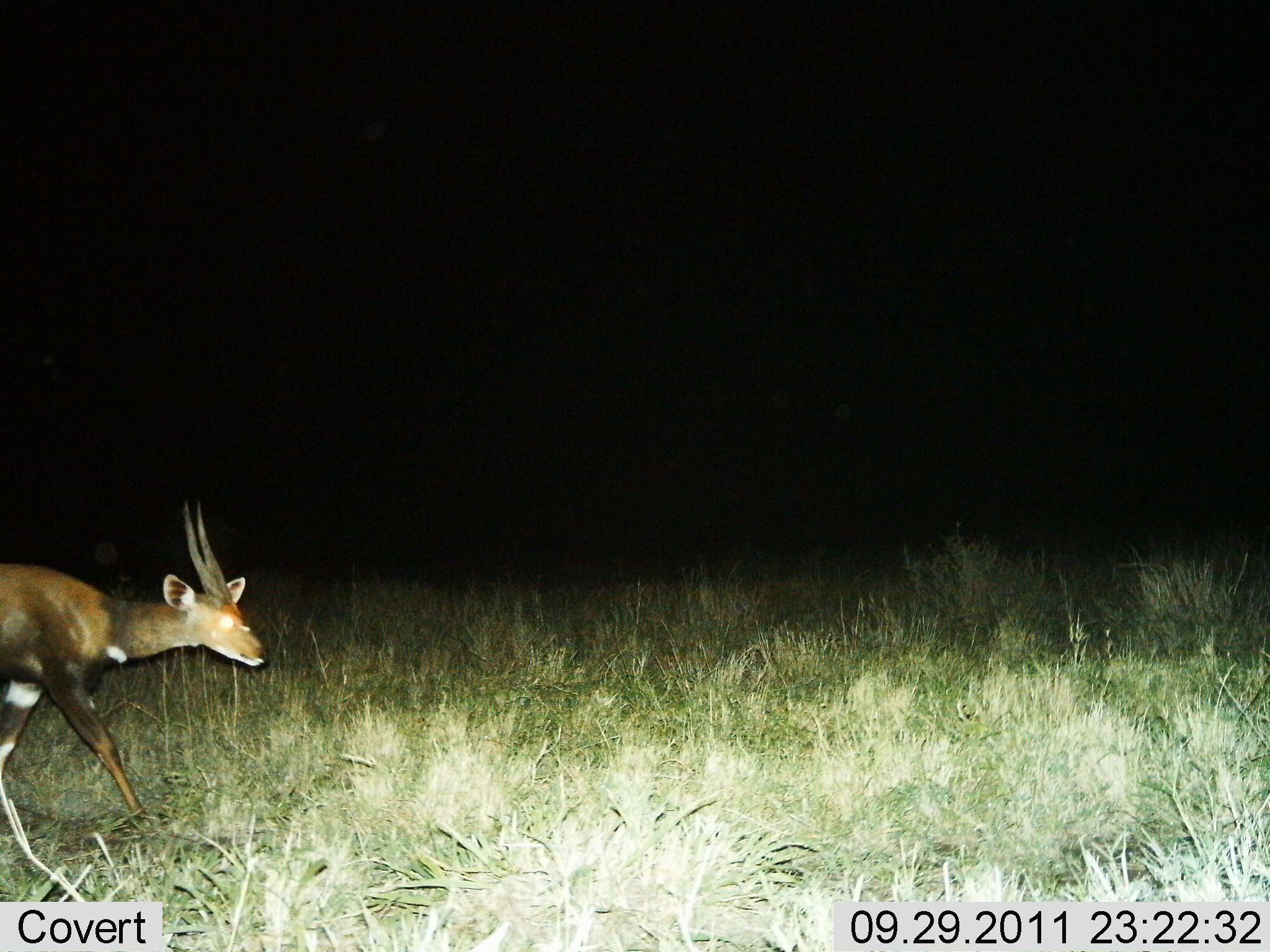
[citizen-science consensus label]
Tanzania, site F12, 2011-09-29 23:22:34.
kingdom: Animalia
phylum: Chordata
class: Mammalia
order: Artiodactyla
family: Bovidae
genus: Tragelaphus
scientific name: Tragelaphus scriptus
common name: bushbuck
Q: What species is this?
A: Bushbuck (Tragelaphus scriptus).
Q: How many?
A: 1.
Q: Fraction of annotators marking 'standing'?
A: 0%.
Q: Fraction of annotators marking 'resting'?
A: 0%.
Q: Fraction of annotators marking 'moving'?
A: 100%.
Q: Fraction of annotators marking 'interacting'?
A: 0%.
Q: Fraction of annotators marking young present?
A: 0%.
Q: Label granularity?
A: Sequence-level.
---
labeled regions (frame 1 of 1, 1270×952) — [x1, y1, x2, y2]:
animal: [1, 503, 268, 834]